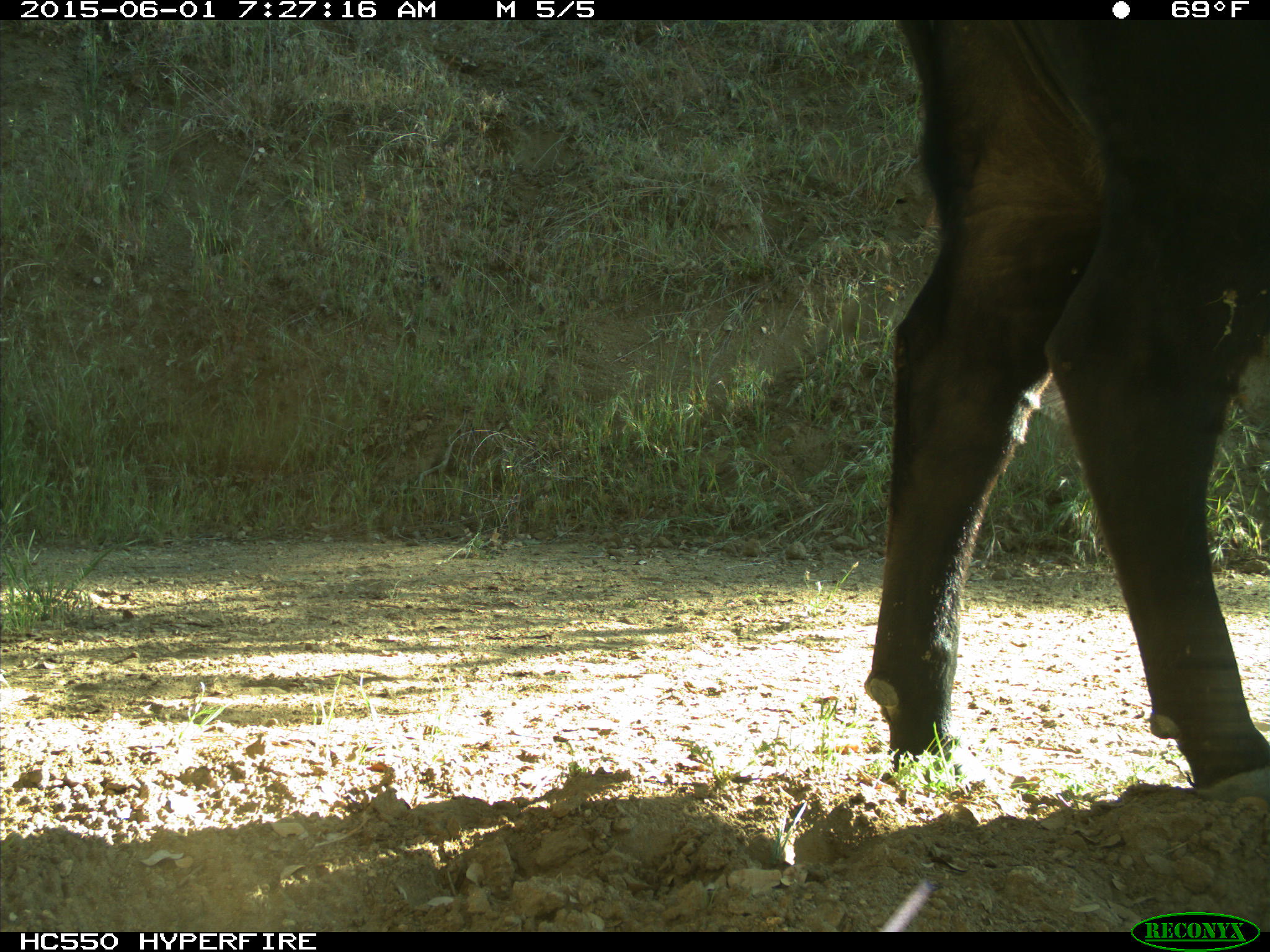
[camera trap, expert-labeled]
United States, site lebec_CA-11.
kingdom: Animalia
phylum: Chordata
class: Mammalia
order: Artiodactyla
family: Bovidae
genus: Bos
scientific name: Bos taurus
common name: domestic cow